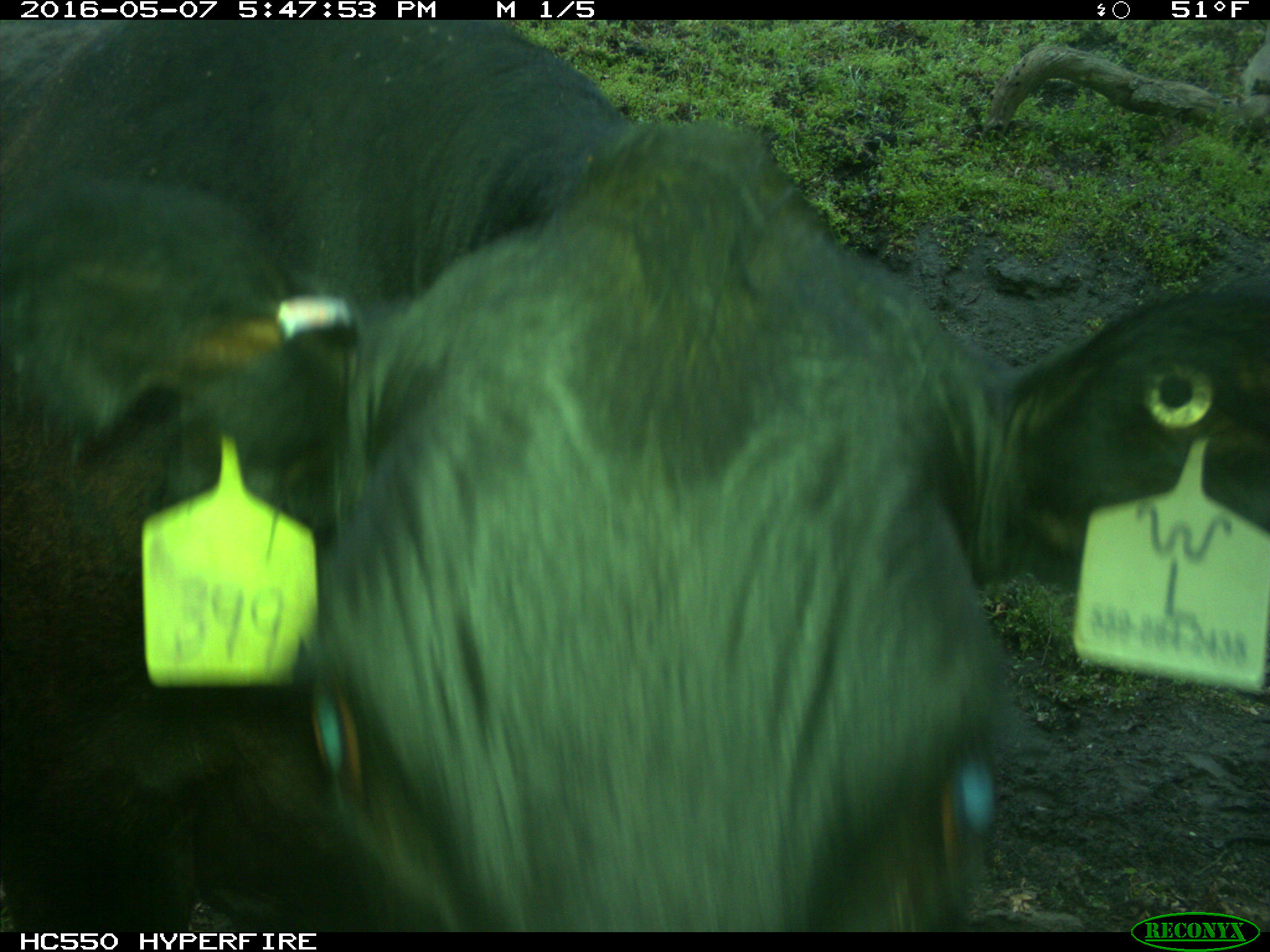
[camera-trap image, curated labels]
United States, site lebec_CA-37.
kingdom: Animalia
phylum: Chordata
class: Mammalia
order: Artiodactyla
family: Bovidae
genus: Bos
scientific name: Bos taurus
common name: domestic cow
Bos taurus (domestic cow).